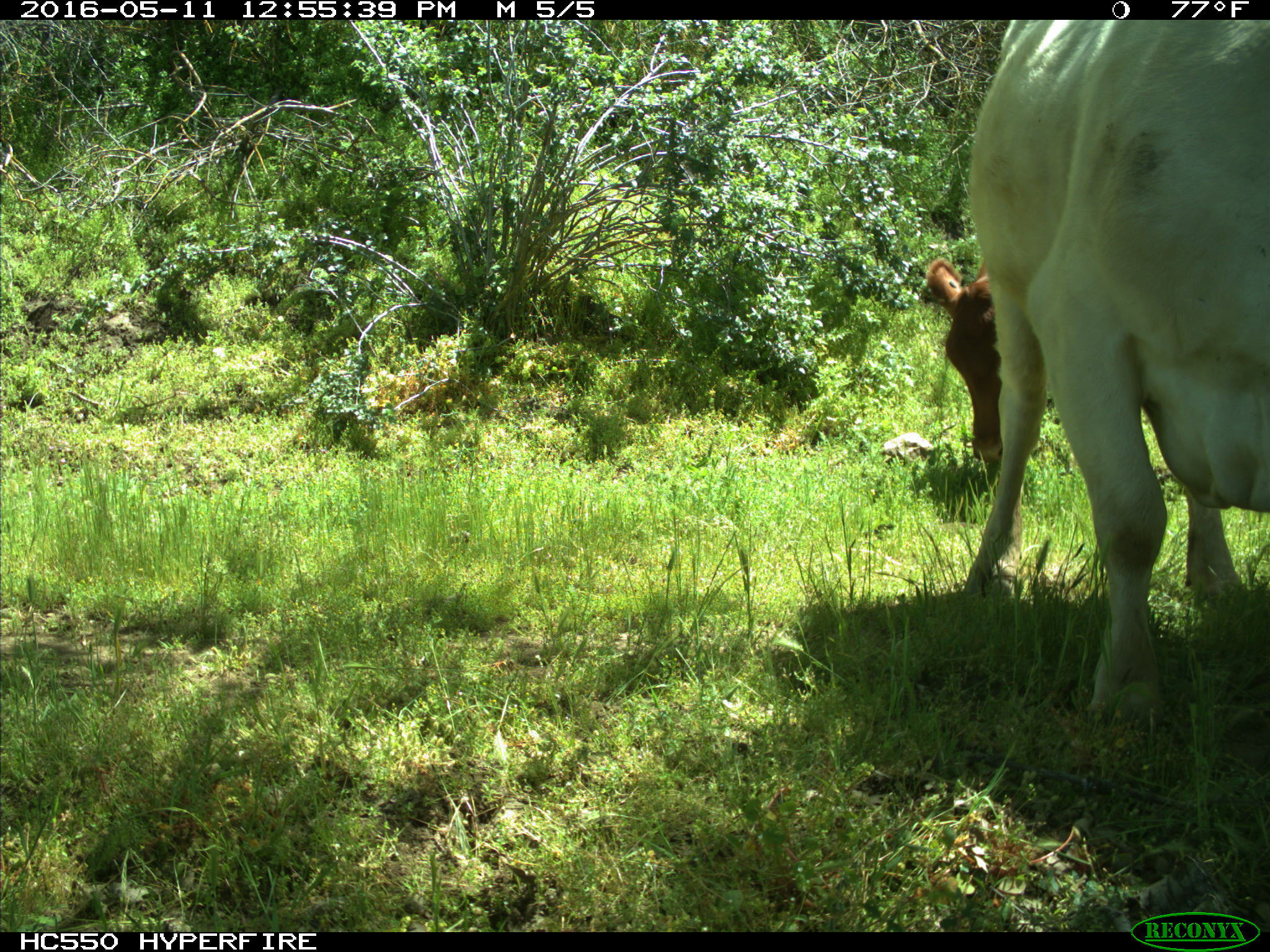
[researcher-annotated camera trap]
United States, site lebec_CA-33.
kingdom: Animalia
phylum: Chordata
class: Mammalia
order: Artiodactyla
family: Bovidae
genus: Bos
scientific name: Bos taurus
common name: domestic cow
Bos taurus (domestic cow).